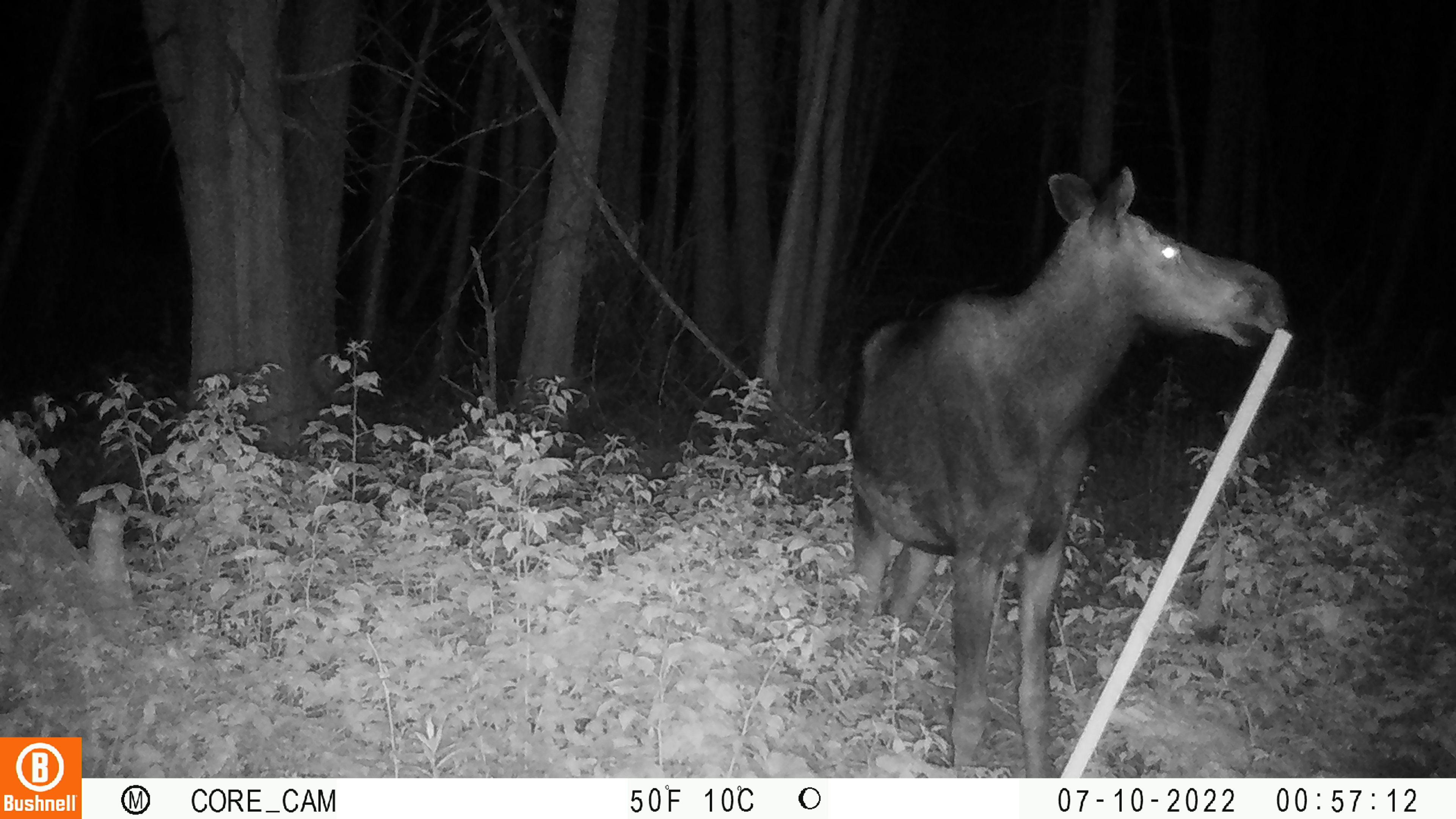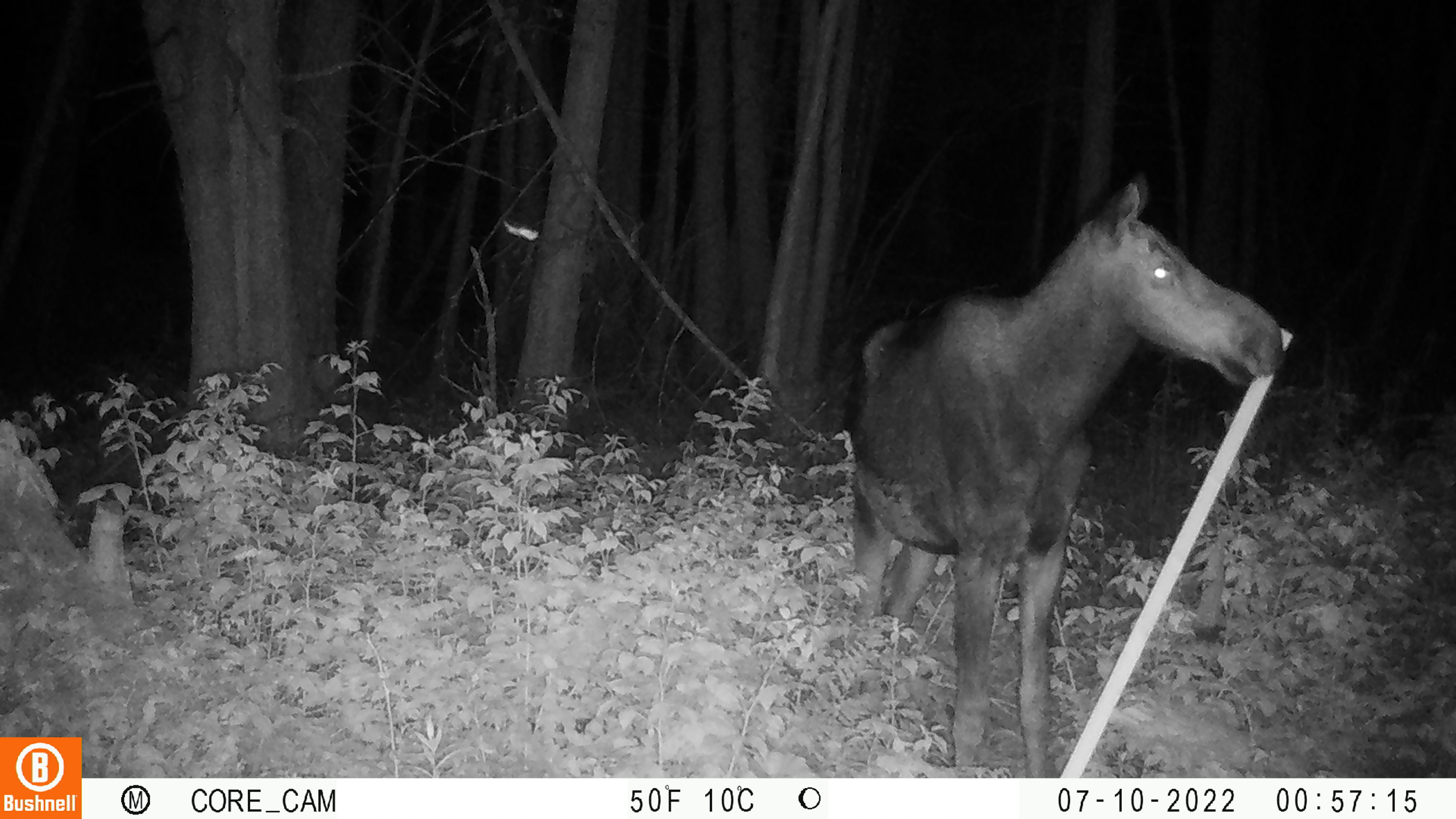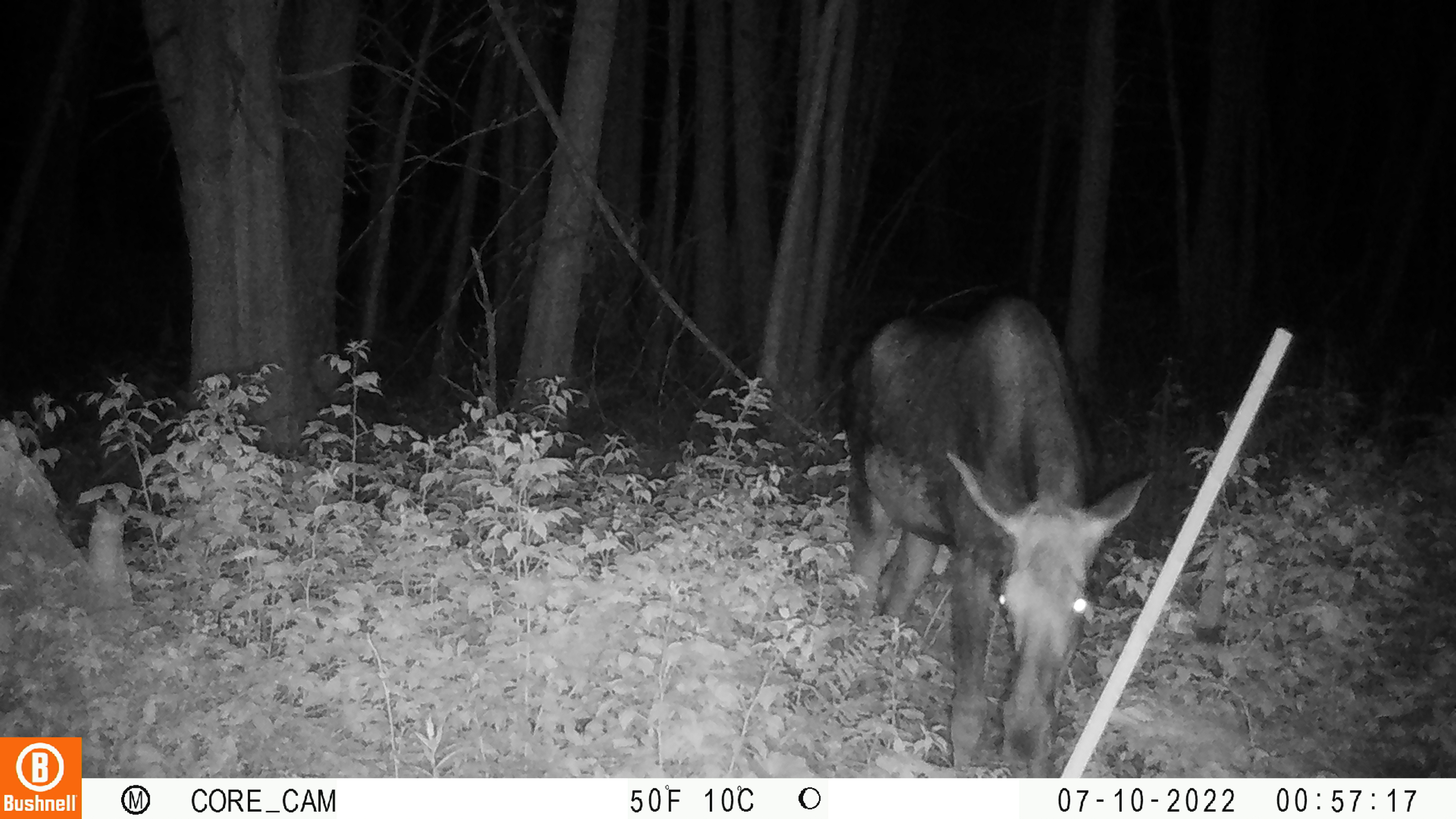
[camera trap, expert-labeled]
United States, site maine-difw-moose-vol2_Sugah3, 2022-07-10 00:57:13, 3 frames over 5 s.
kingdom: Animalia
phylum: Chordata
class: Mammalia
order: Artiodactyla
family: Cervidae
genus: Alces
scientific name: Alces alces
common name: moose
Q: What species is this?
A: Moose (Alces alces).